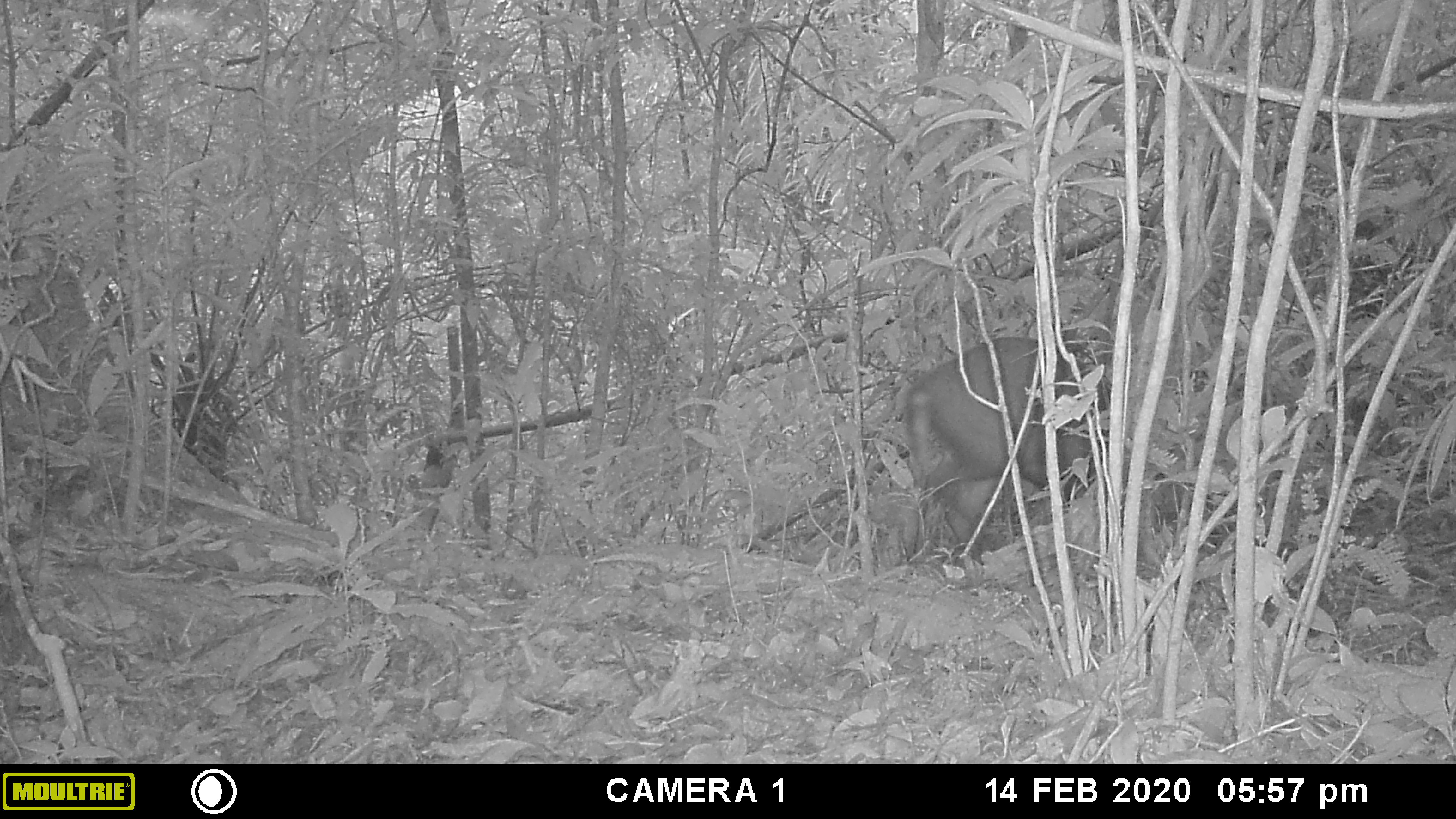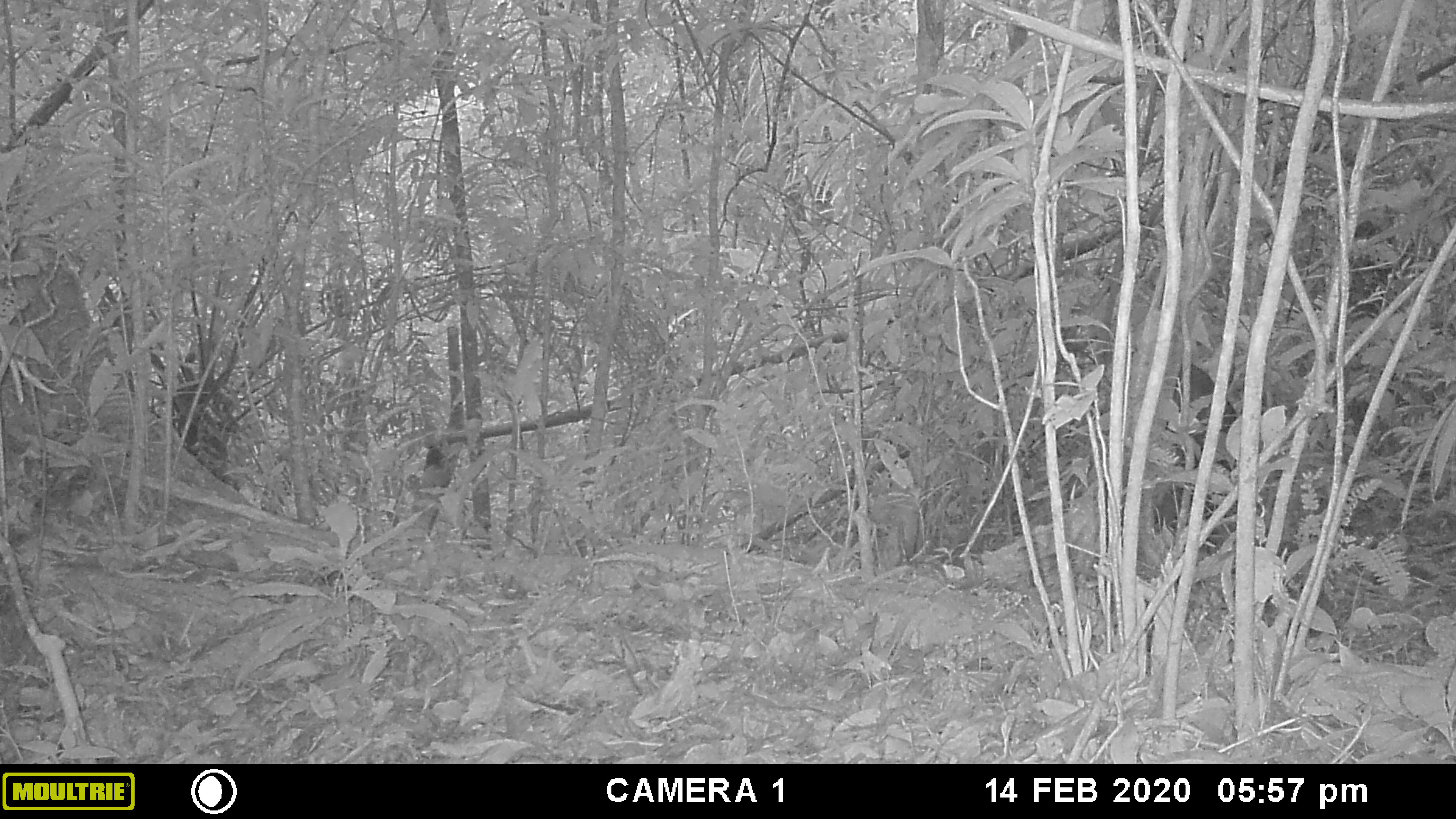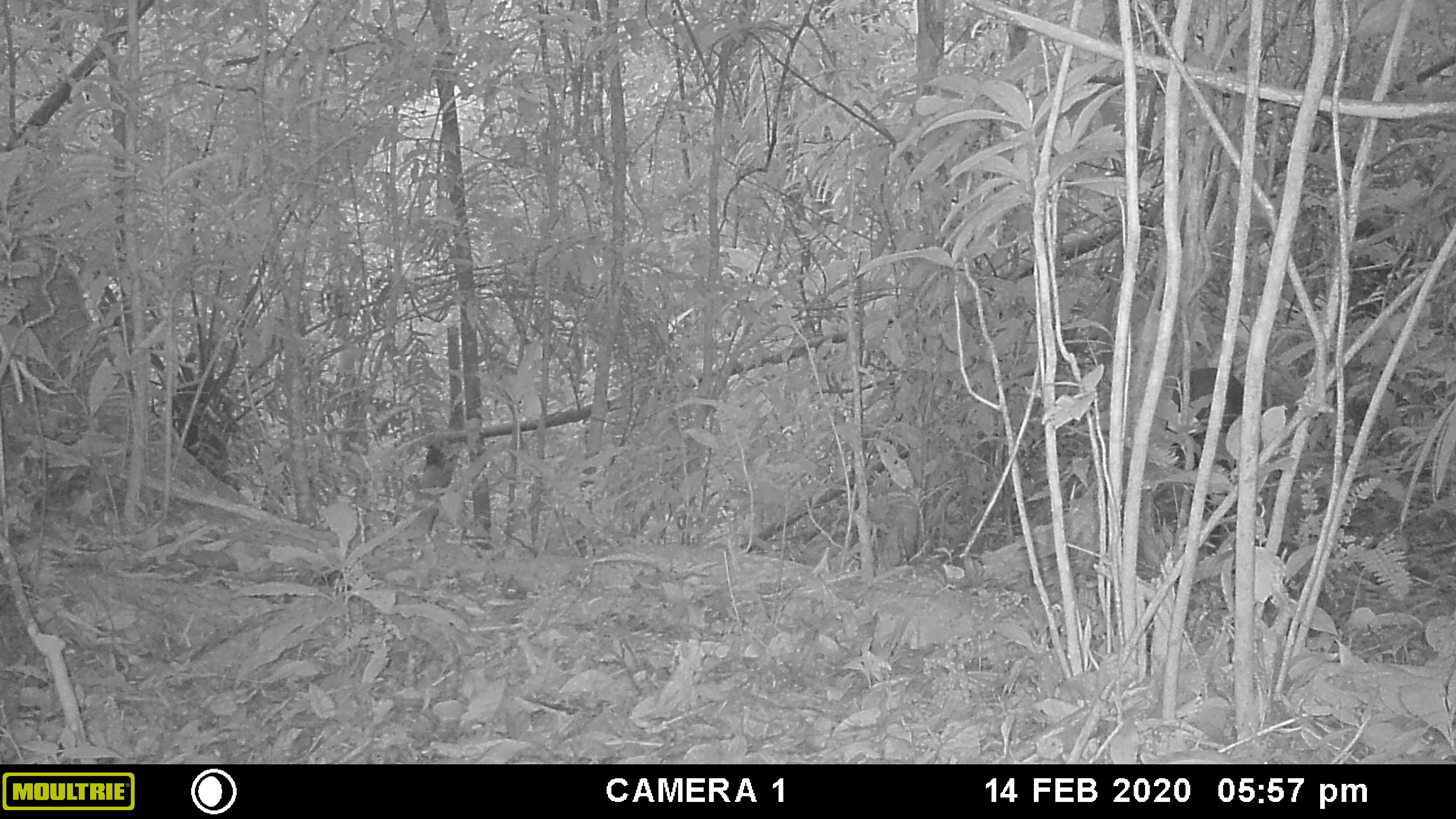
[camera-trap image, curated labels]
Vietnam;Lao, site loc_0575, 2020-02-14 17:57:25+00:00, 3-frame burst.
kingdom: Animalia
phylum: Chordata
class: Mammalia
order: Artiodactyla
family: Cervidae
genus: Muntiacus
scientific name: Muntiacus rooseveltorum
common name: roosevelt's muntjac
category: roosevelts muntjac group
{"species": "roosevelts muntjac group (roosevelt's muntjac) (Muntiacus rooseveltorum)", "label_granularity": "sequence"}